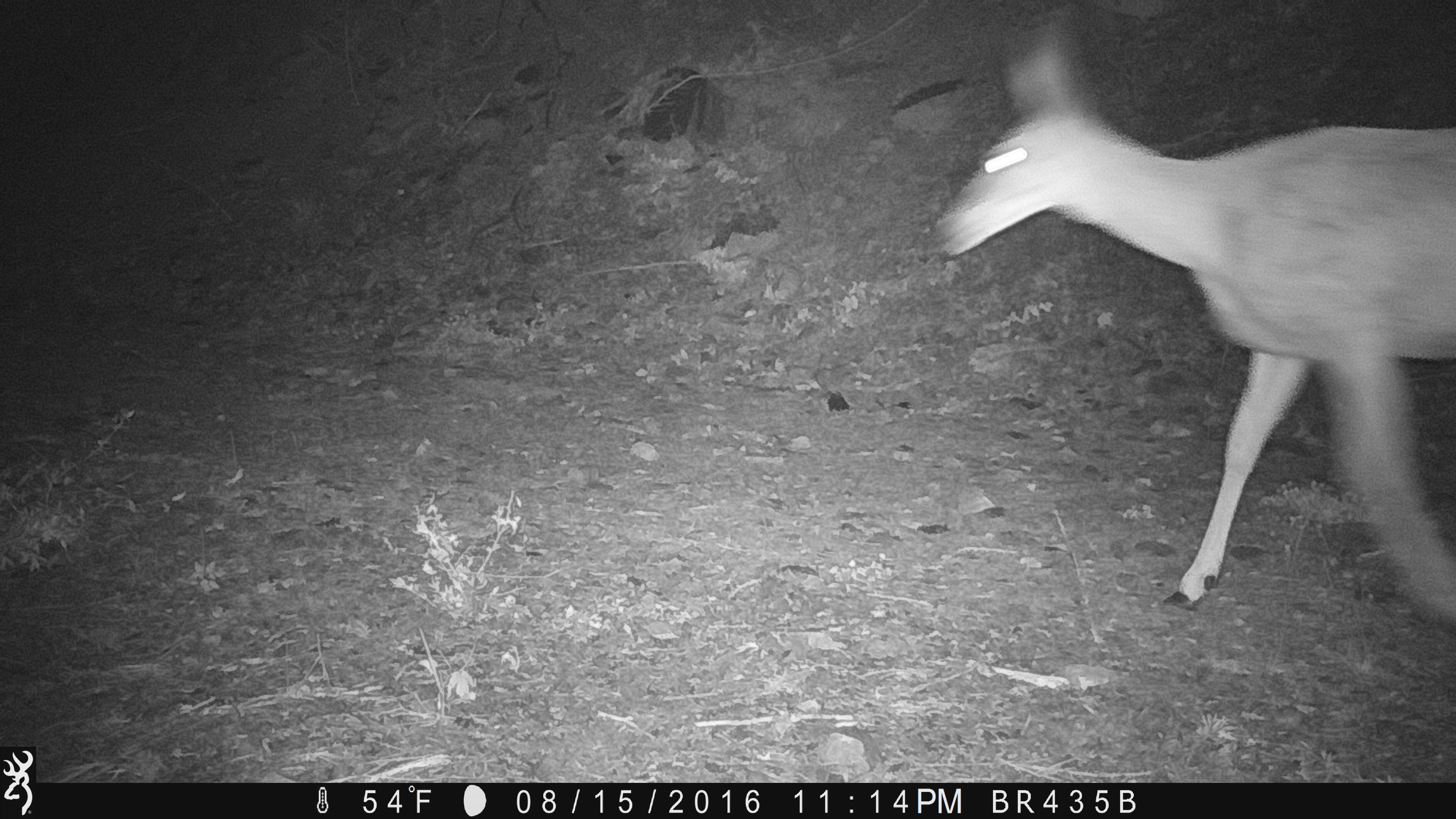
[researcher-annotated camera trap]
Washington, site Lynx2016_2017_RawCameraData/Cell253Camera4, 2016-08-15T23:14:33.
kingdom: Animalia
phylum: Chordata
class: Mammalia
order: Artiodactyla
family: Cervidae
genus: Odocoileus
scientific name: Odocoileus hemionus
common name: mule deer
Odocoileus hemionus (mule deer). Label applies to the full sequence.